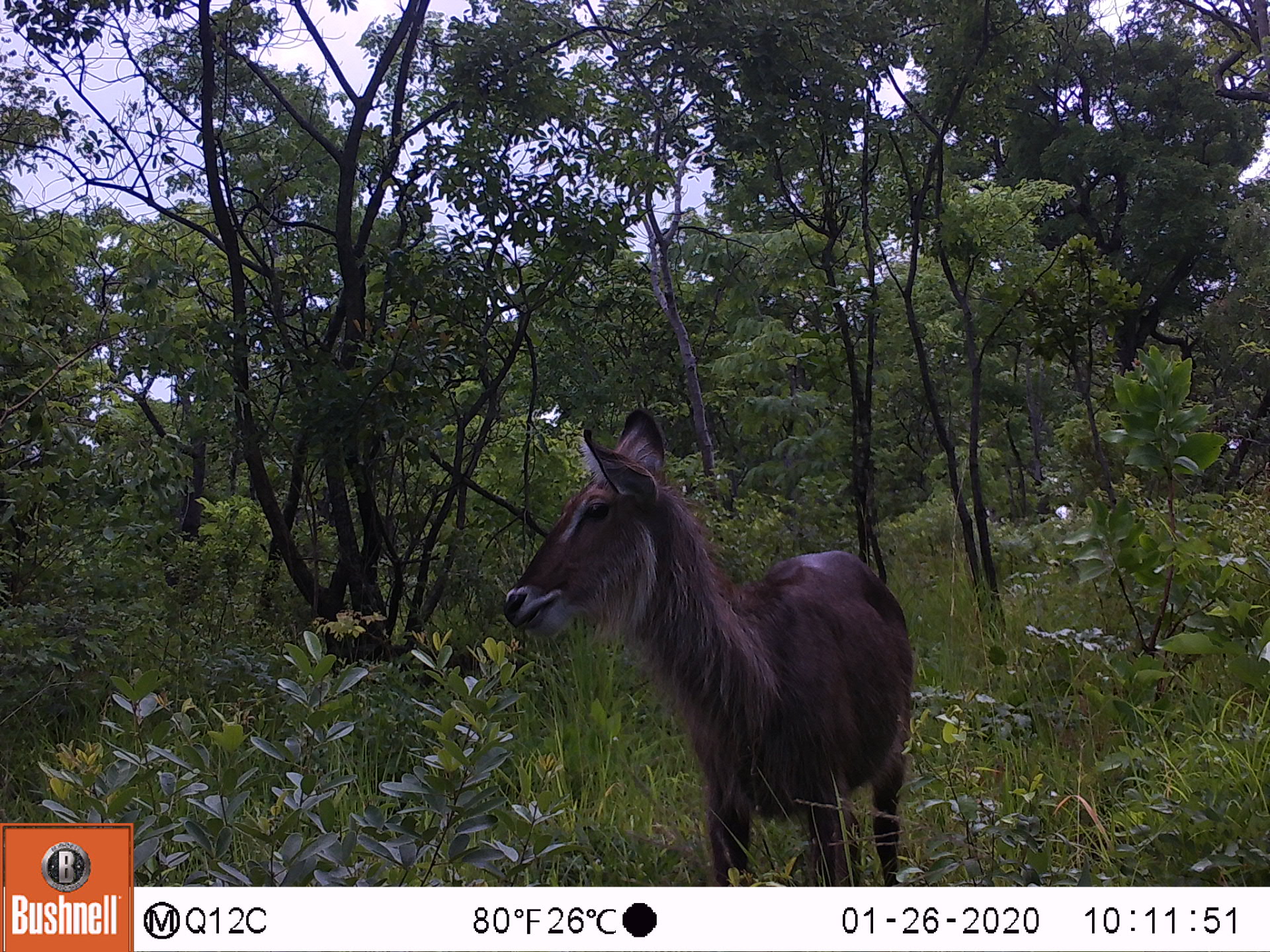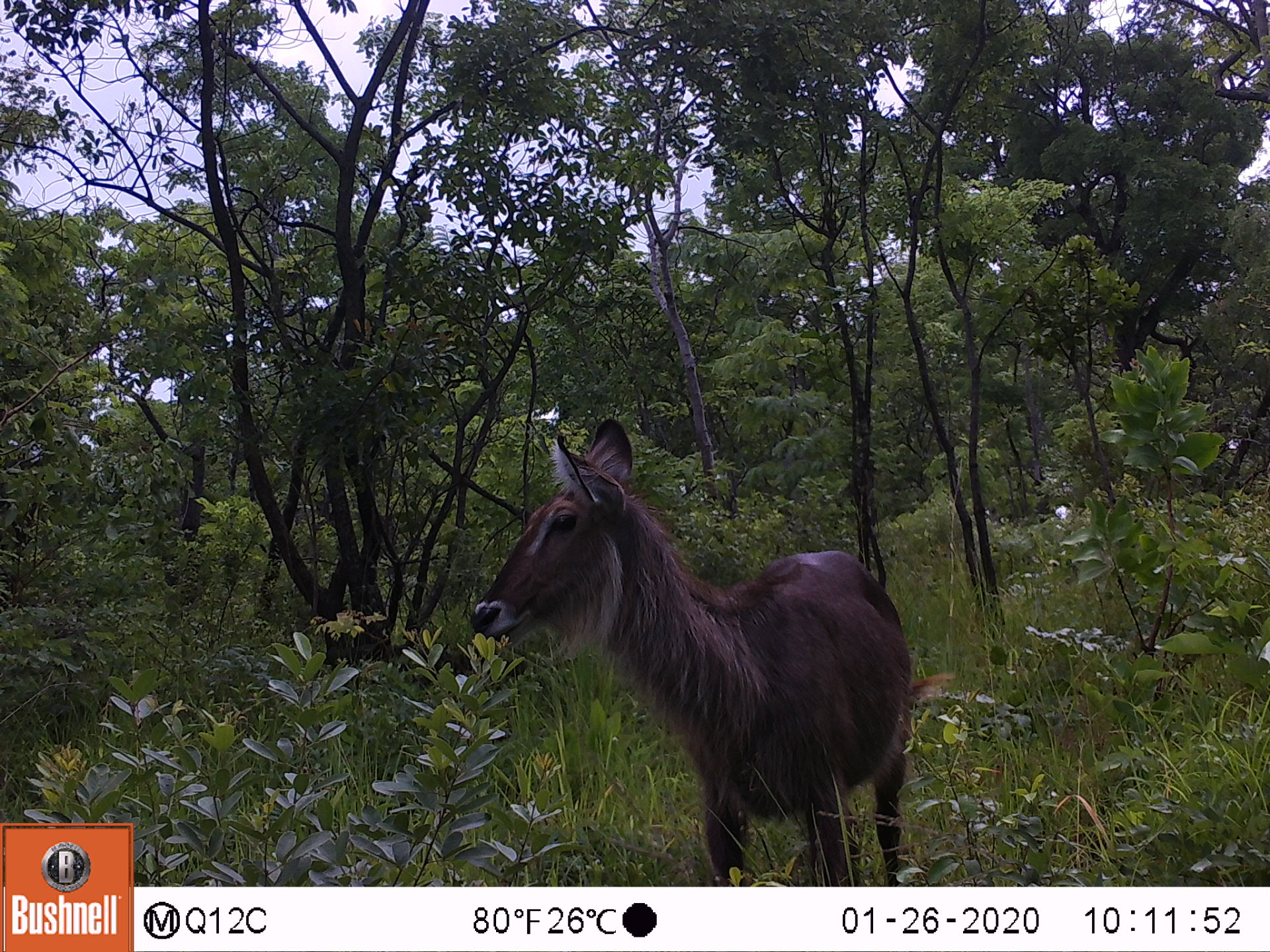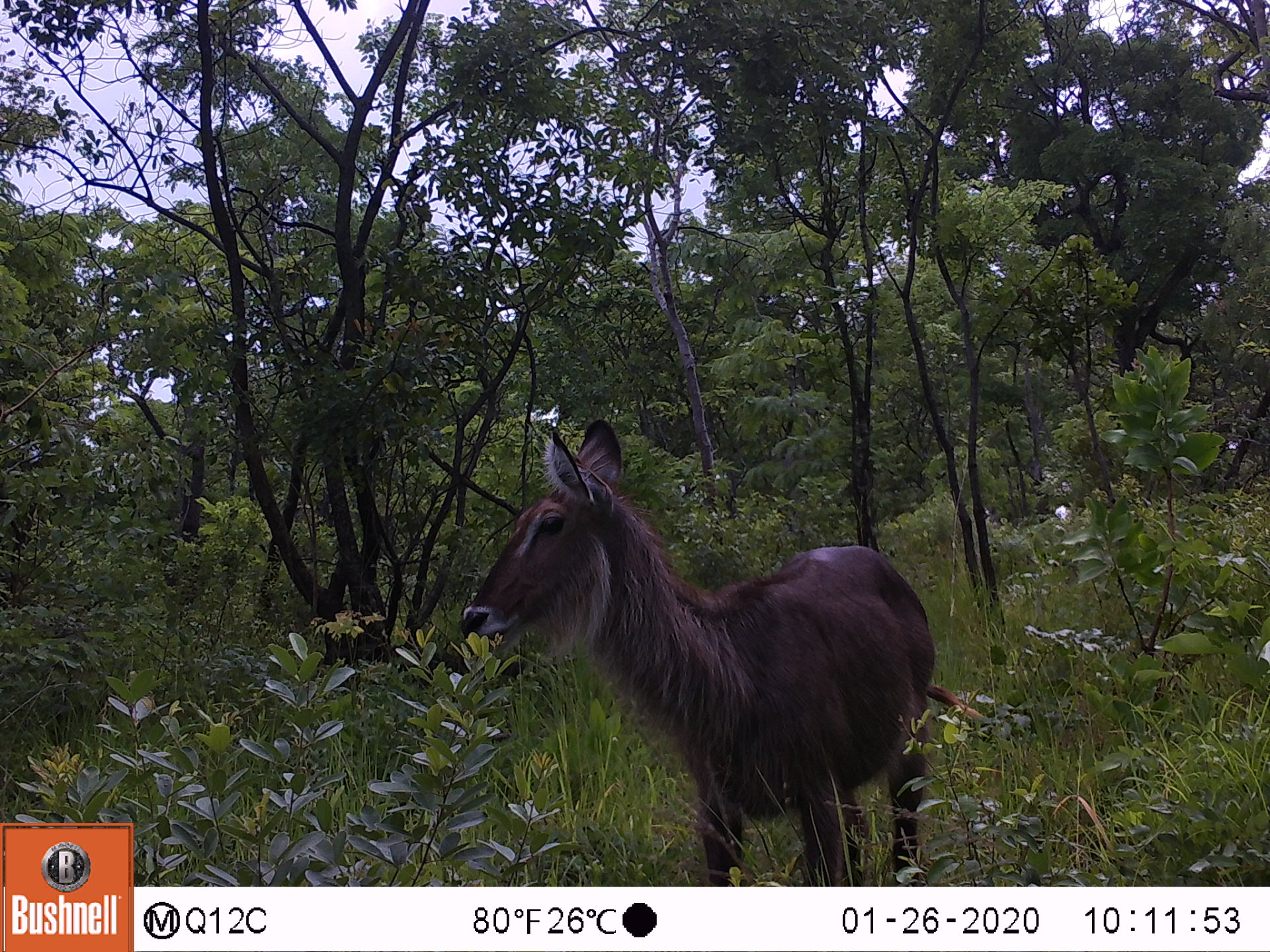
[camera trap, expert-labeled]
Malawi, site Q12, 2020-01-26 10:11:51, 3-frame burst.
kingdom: Animalia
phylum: Chordata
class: Mammalia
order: Artiodactyla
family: Bovidae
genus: Kobus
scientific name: Kobus ellipsiprymnus ellipsiprymnus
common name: common waterbuck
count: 1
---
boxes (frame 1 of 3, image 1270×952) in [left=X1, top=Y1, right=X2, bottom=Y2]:
common waterbuck: [left=499, top=402, right=912, bottom=882]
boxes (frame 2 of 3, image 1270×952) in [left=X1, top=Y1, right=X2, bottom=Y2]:
common waterbuck: [left=470, top=415, right=910, bottom=885]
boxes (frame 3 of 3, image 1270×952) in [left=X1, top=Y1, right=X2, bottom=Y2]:
common waterbuck: [left=452, top=415, right=937, bottom=882]